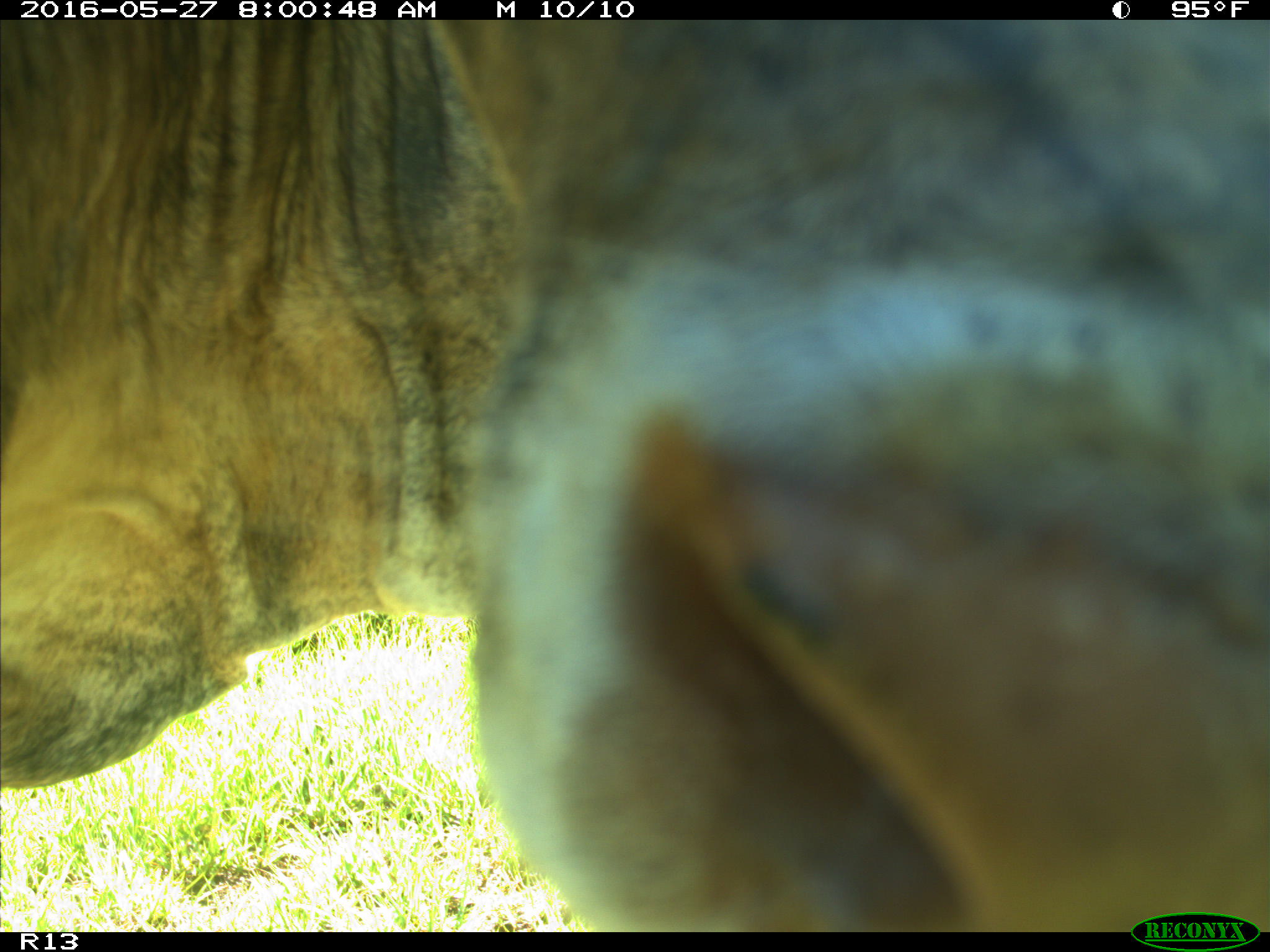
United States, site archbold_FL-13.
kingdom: Animalia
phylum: Chordata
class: Mammalia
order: Artiodactyla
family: Bovidae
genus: Bos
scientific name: Bos taurus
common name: domestic cow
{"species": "Bos taurus (domestic cow)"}